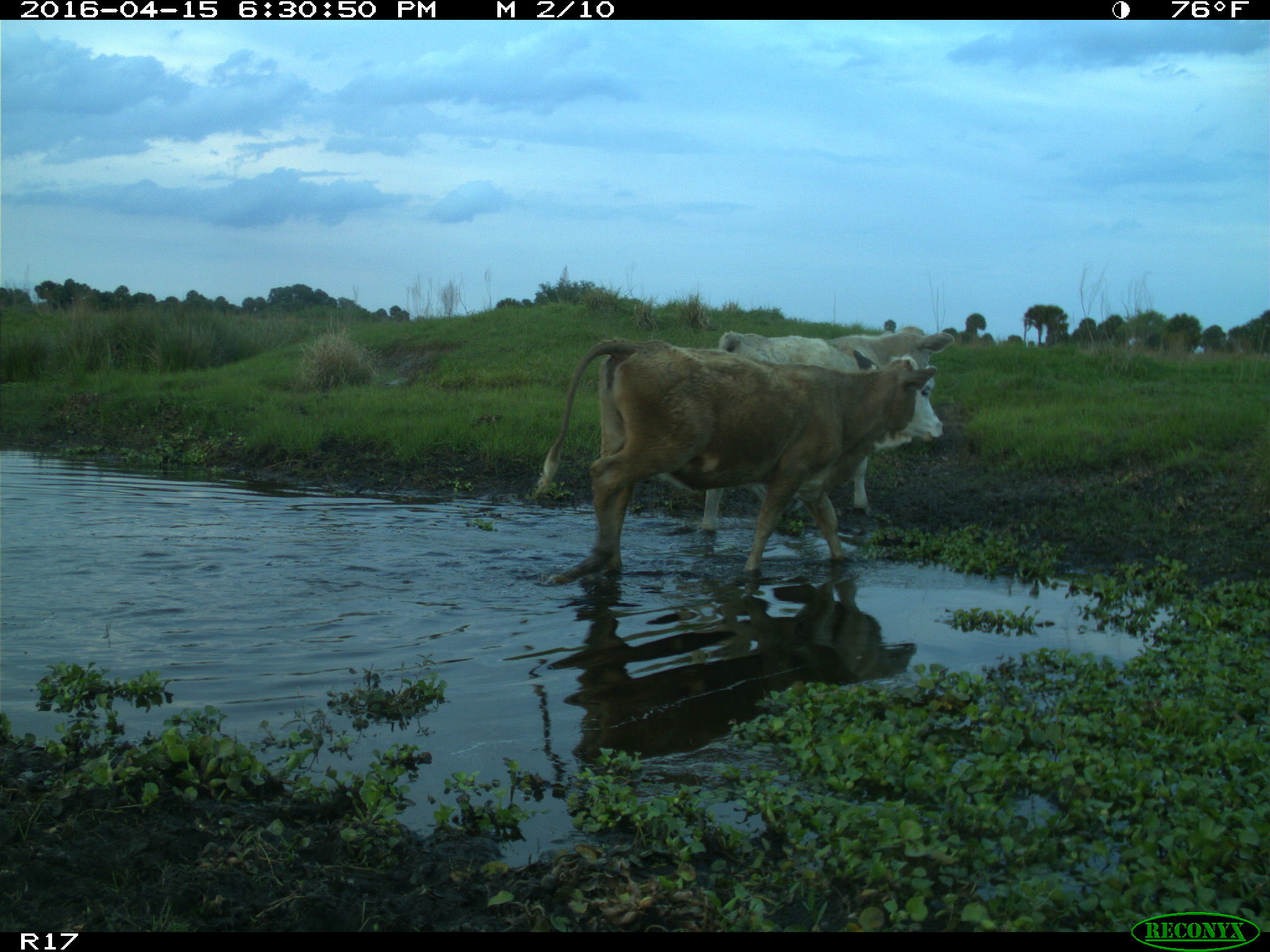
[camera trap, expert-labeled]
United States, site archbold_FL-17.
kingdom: Animalia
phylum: Chordata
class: Mammalia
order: Artiodactyla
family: Bovidae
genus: Bos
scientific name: Bos taurus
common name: domestic cow